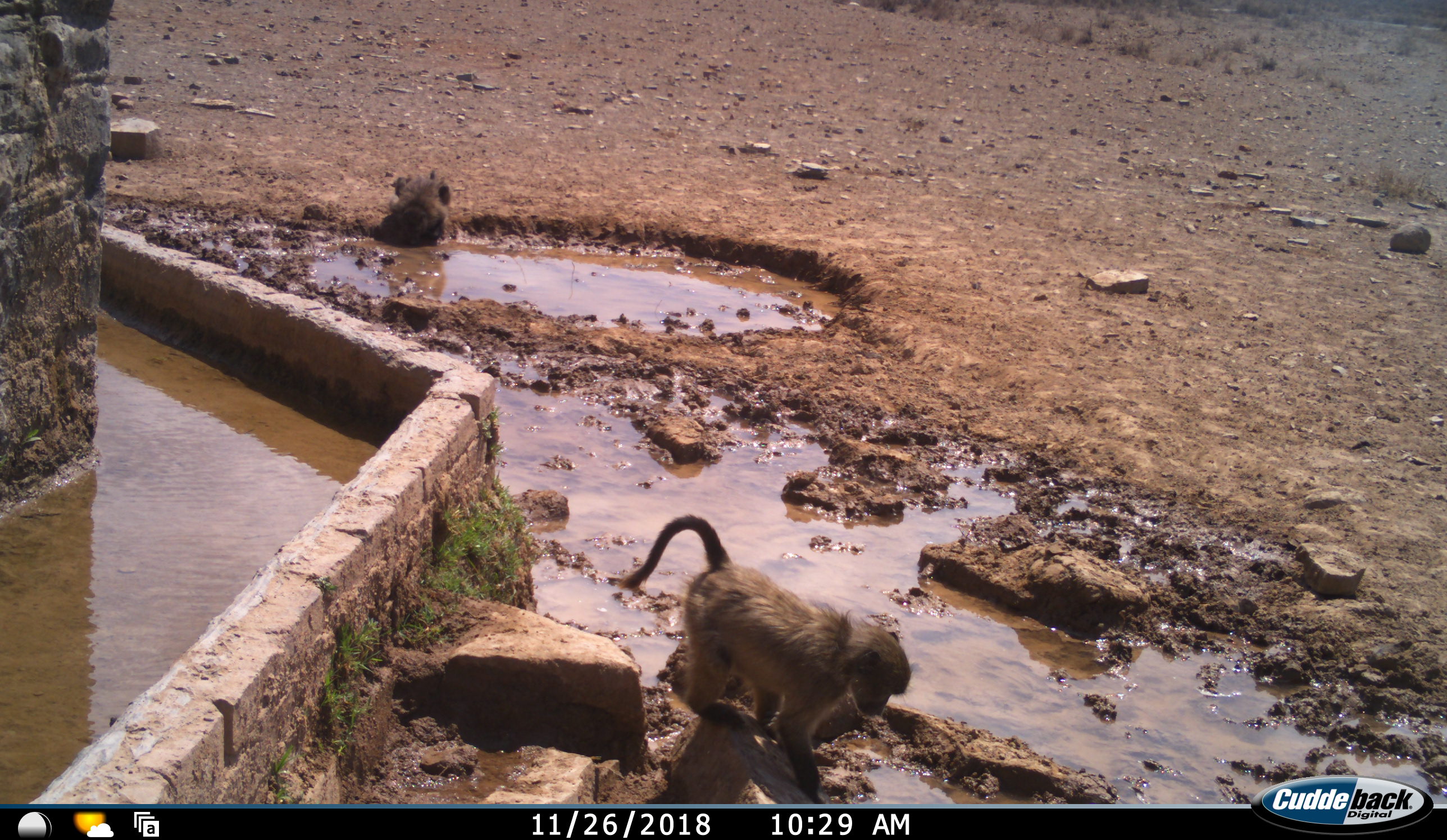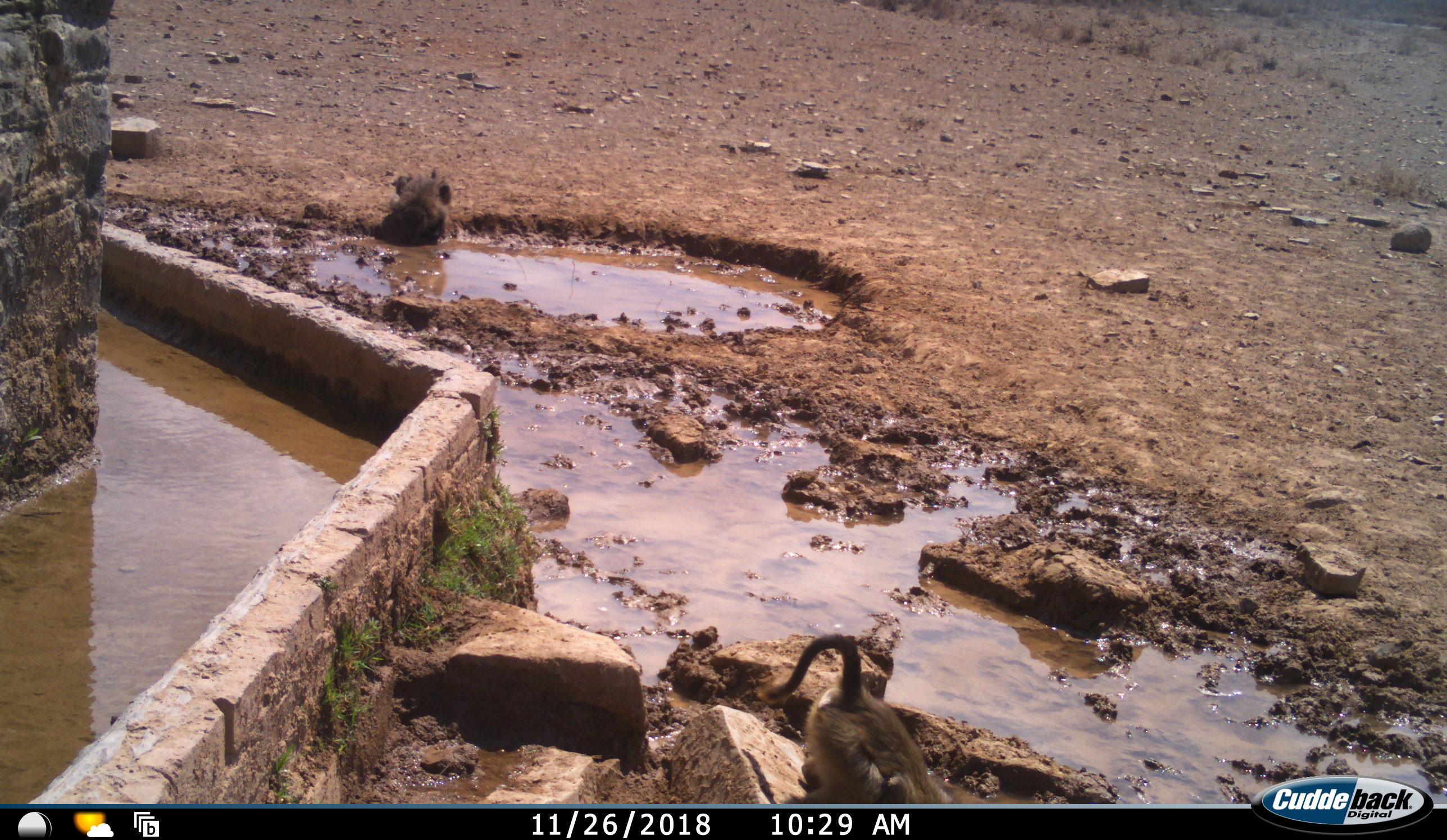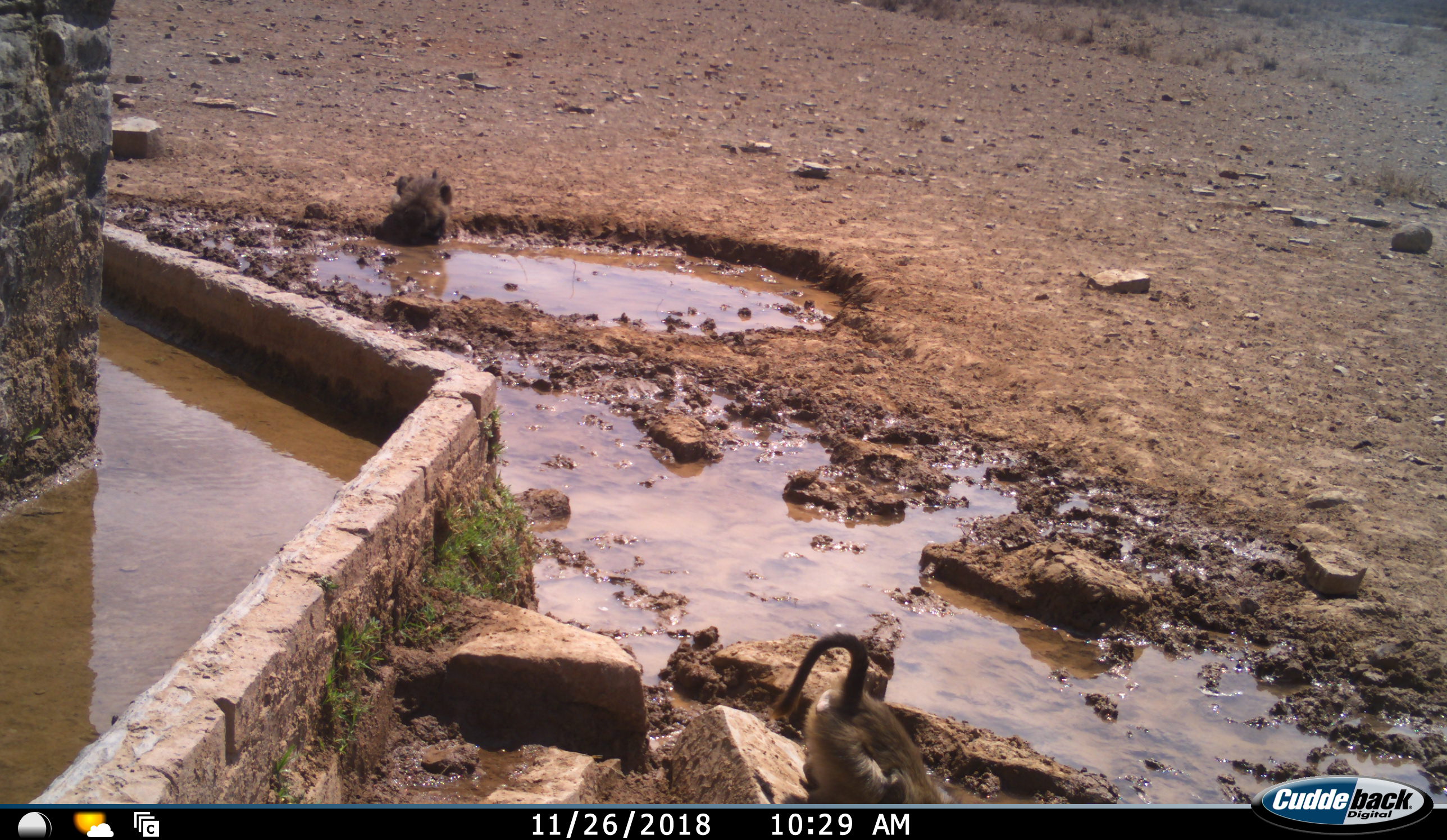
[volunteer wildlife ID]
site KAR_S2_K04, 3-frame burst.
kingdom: Animalia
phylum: Chordata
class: Mammalia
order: Primates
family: Cercopithecidae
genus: Papio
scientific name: Papio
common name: baboon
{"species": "baboon (Papio)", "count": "2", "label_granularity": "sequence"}